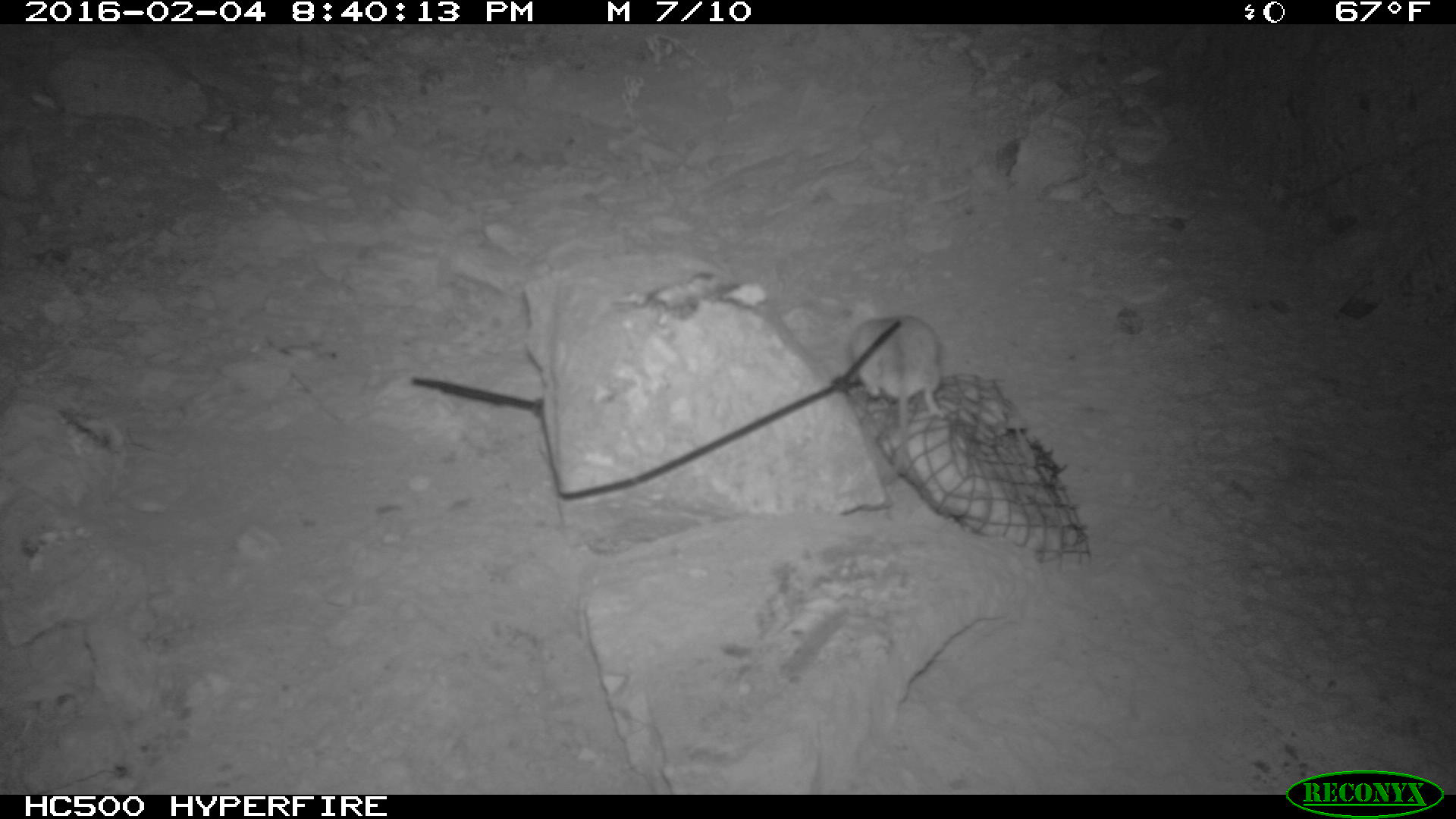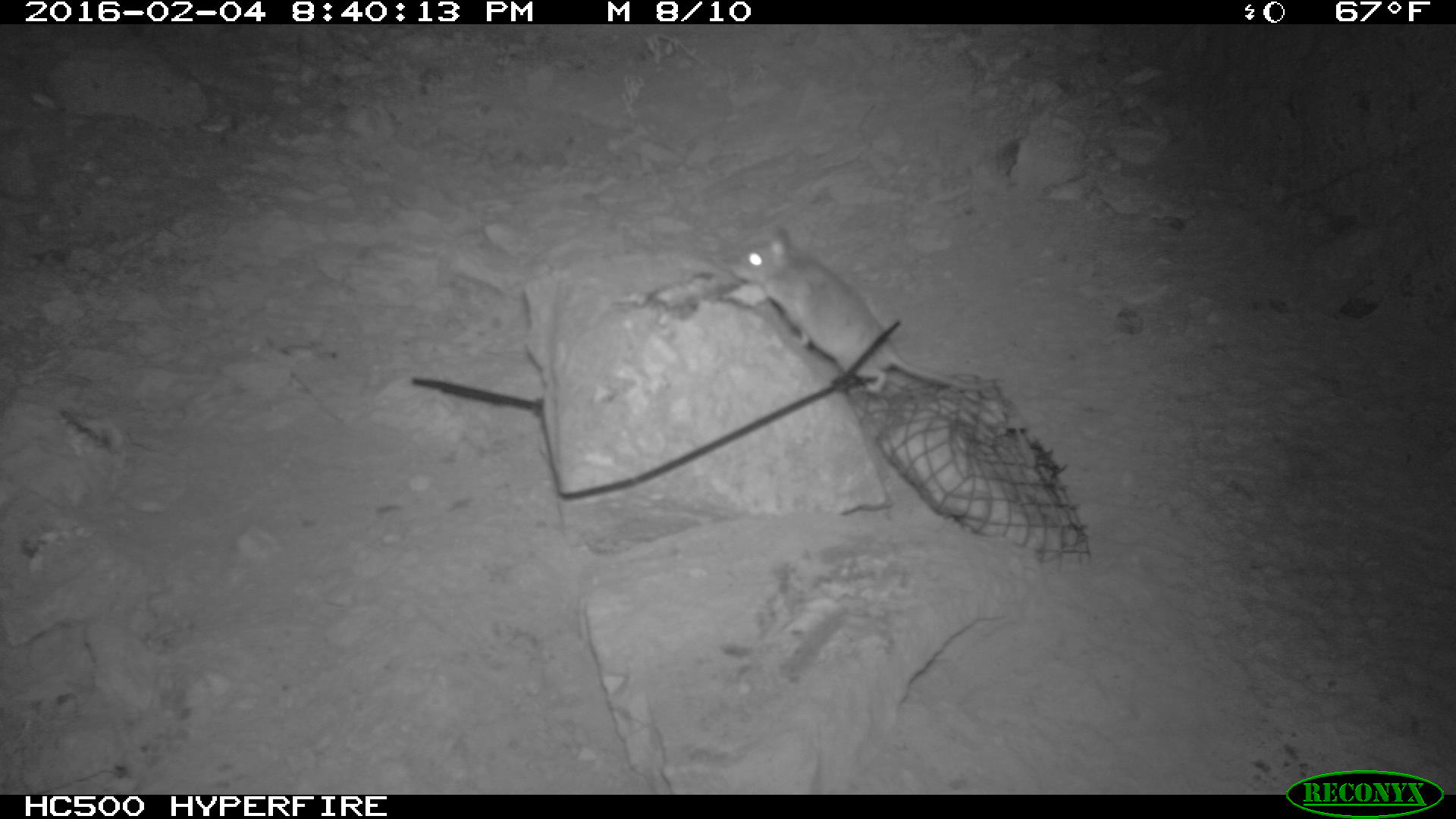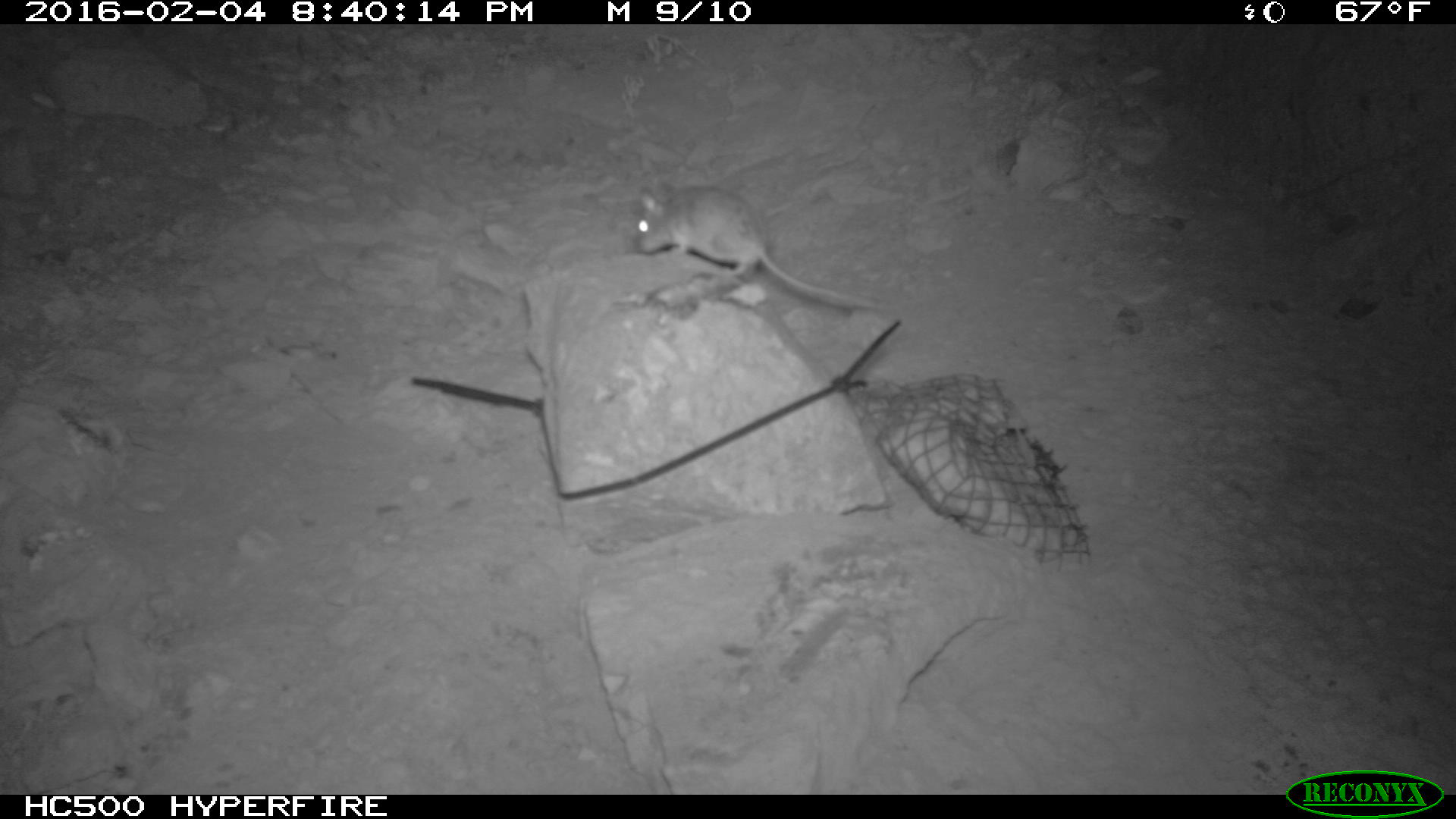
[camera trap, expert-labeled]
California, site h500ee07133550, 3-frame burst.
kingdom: Animalia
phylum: Chordata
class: Mammalia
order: Rodentia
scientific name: Rodentia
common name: rodent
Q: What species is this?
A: Rodent (Rodentia).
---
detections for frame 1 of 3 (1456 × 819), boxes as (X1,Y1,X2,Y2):
rodent: (846,315,945,475)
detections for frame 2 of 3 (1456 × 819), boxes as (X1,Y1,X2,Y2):
rodent: (728,228,999,393)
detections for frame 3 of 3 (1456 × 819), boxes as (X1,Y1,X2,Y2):
rodent: (632,178,887,309)